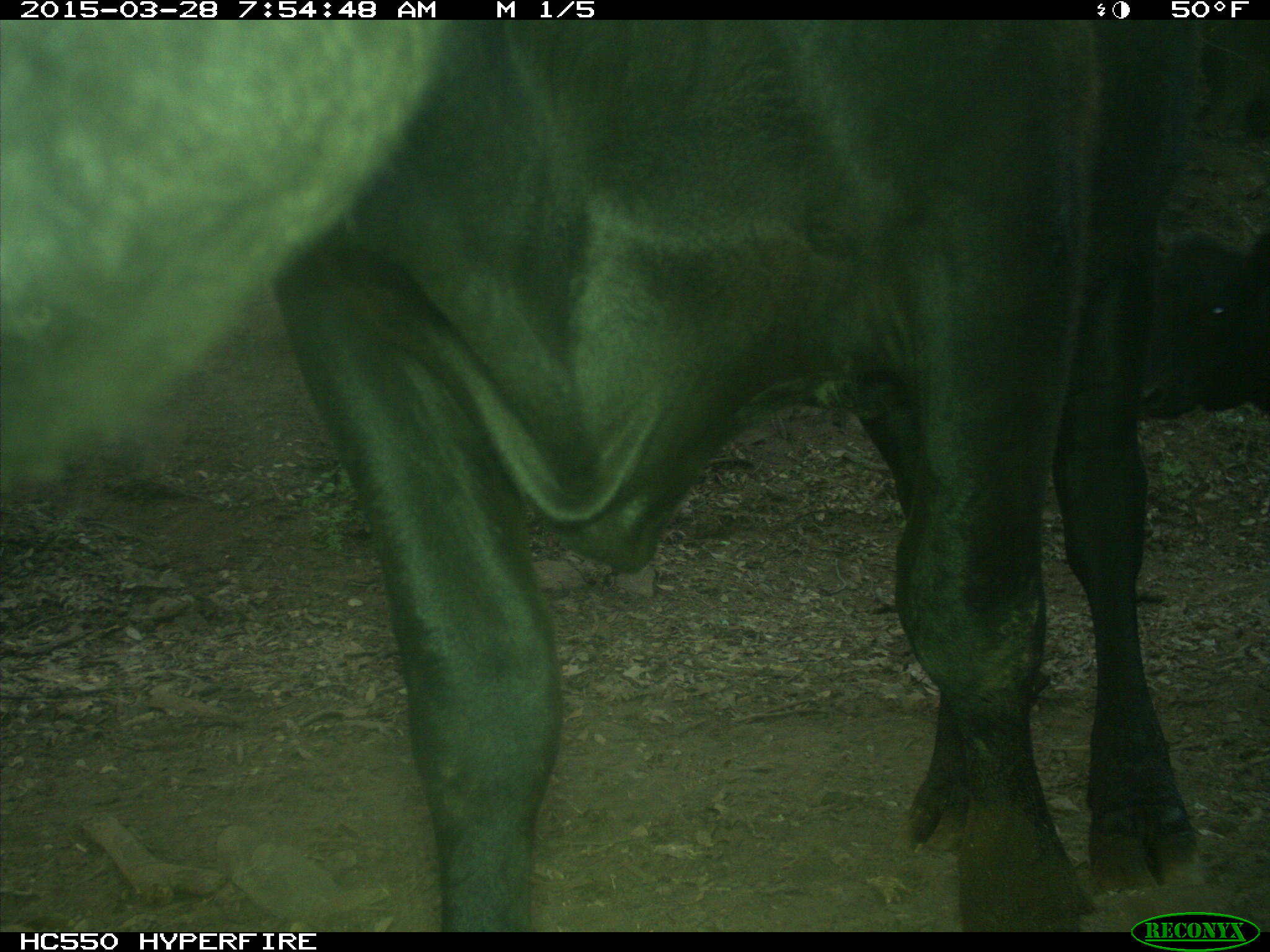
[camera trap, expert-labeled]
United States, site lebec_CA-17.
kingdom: Animalia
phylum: Chordata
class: Mammalia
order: Artiodactyla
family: Bovidae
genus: Bos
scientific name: Bos taurus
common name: domestic cow